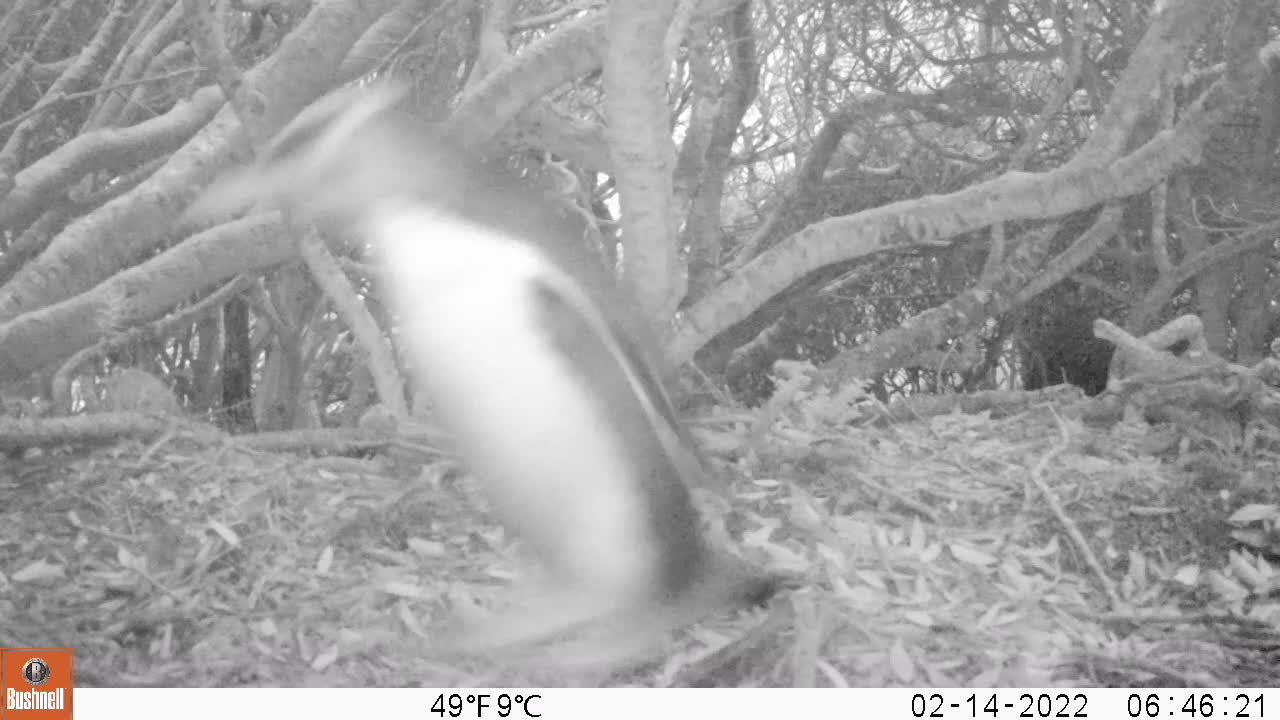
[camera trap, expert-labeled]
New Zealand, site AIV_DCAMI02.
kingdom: Animalia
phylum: Chordata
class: Aves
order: Sphenisciformes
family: Spheniscidae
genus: Megadyptes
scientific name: Megadyptes antipodes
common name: yellow-eyed penguin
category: yellow eyed penguin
Yellow eyed penguin (yellow-eyed penguin) (Megadyptes antipodes).